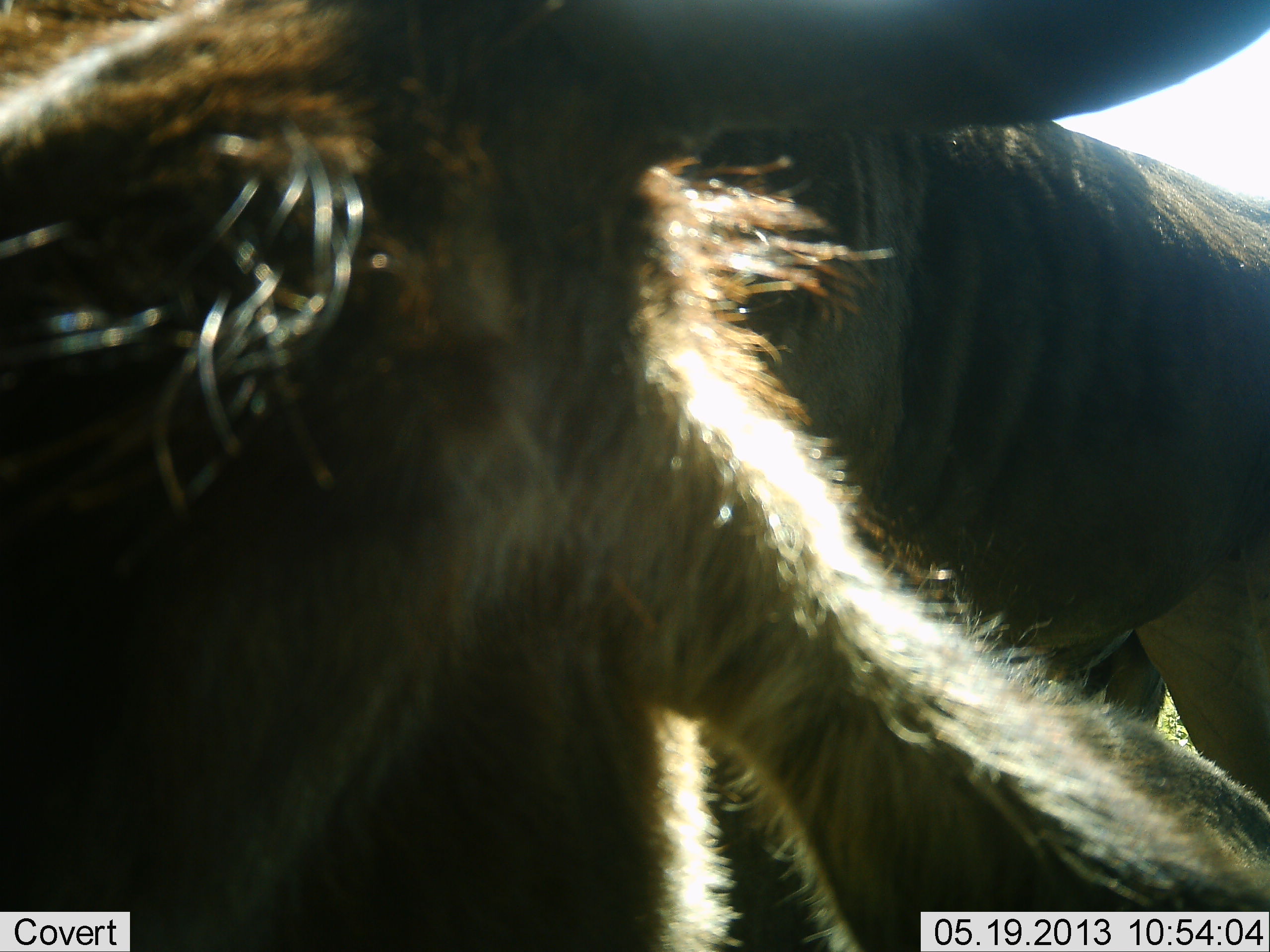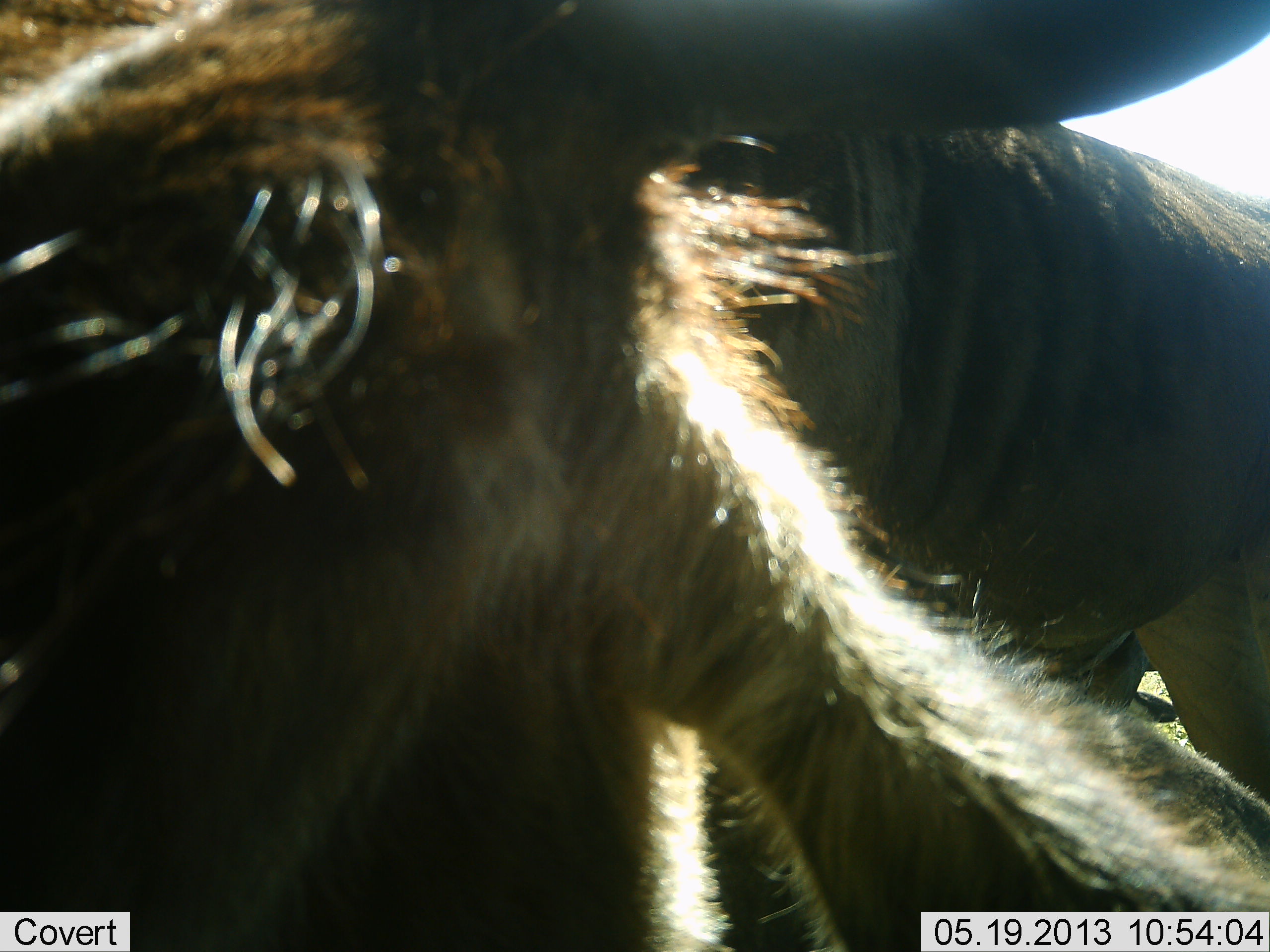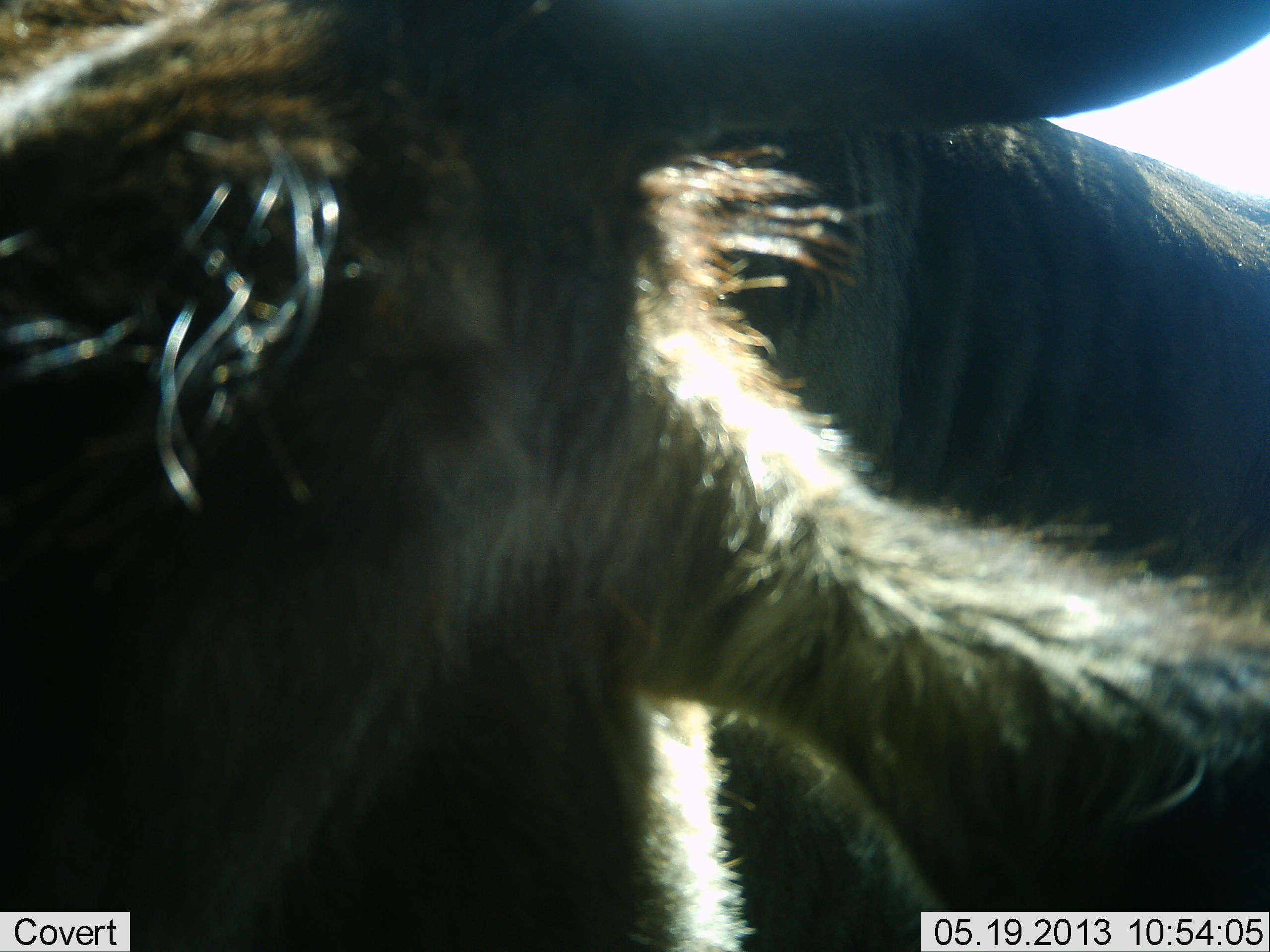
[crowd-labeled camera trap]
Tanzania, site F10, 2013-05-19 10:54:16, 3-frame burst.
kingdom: Animalia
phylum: Chordata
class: Mammalia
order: Artiodactyla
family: Bovidae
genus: Connochaetes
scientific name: Connochaetes taurinus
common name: blue wildebeest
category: wildebeest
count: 1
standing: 83%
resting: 6%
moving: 6%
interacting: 6%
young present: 0%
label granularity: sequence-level